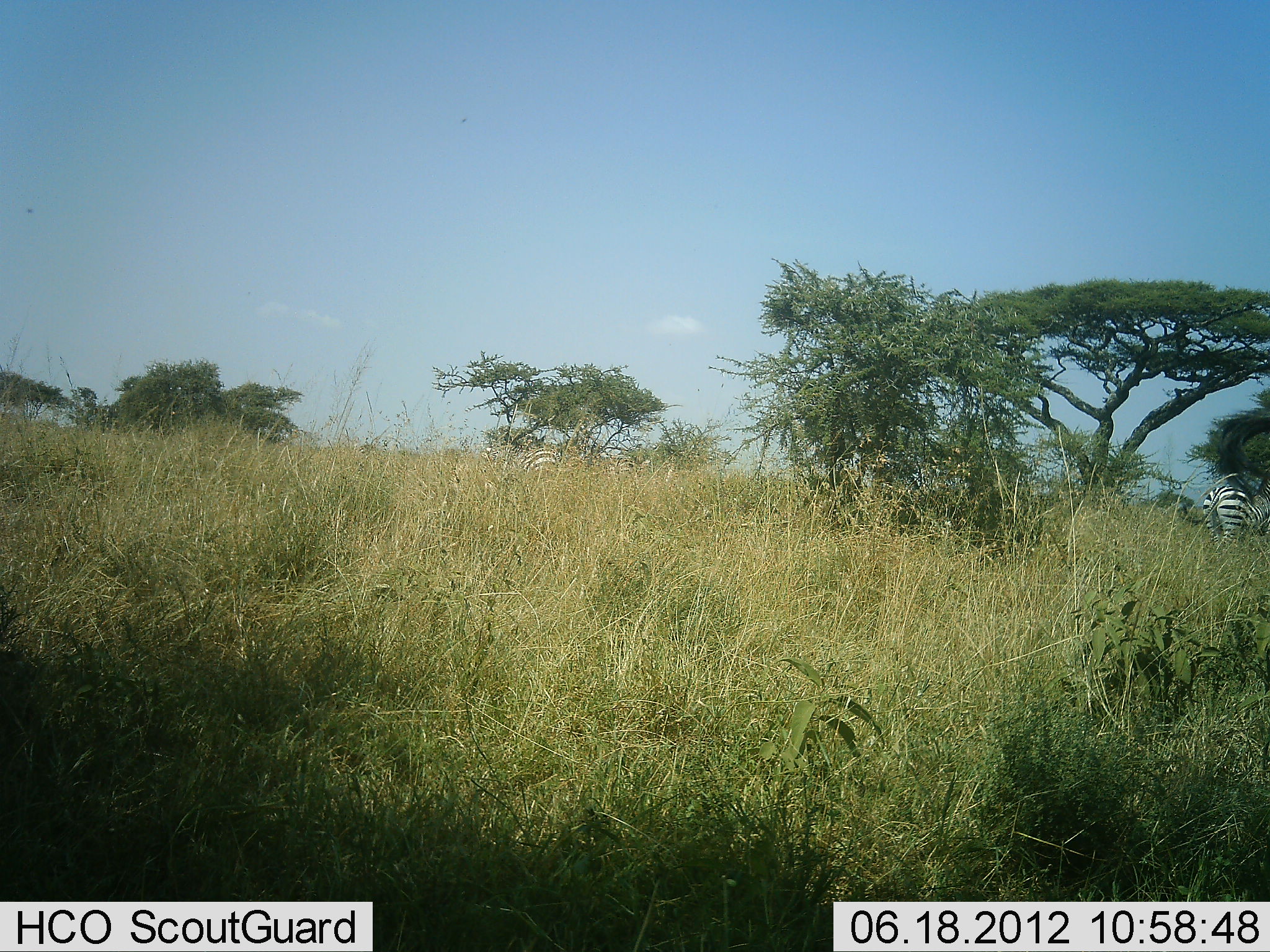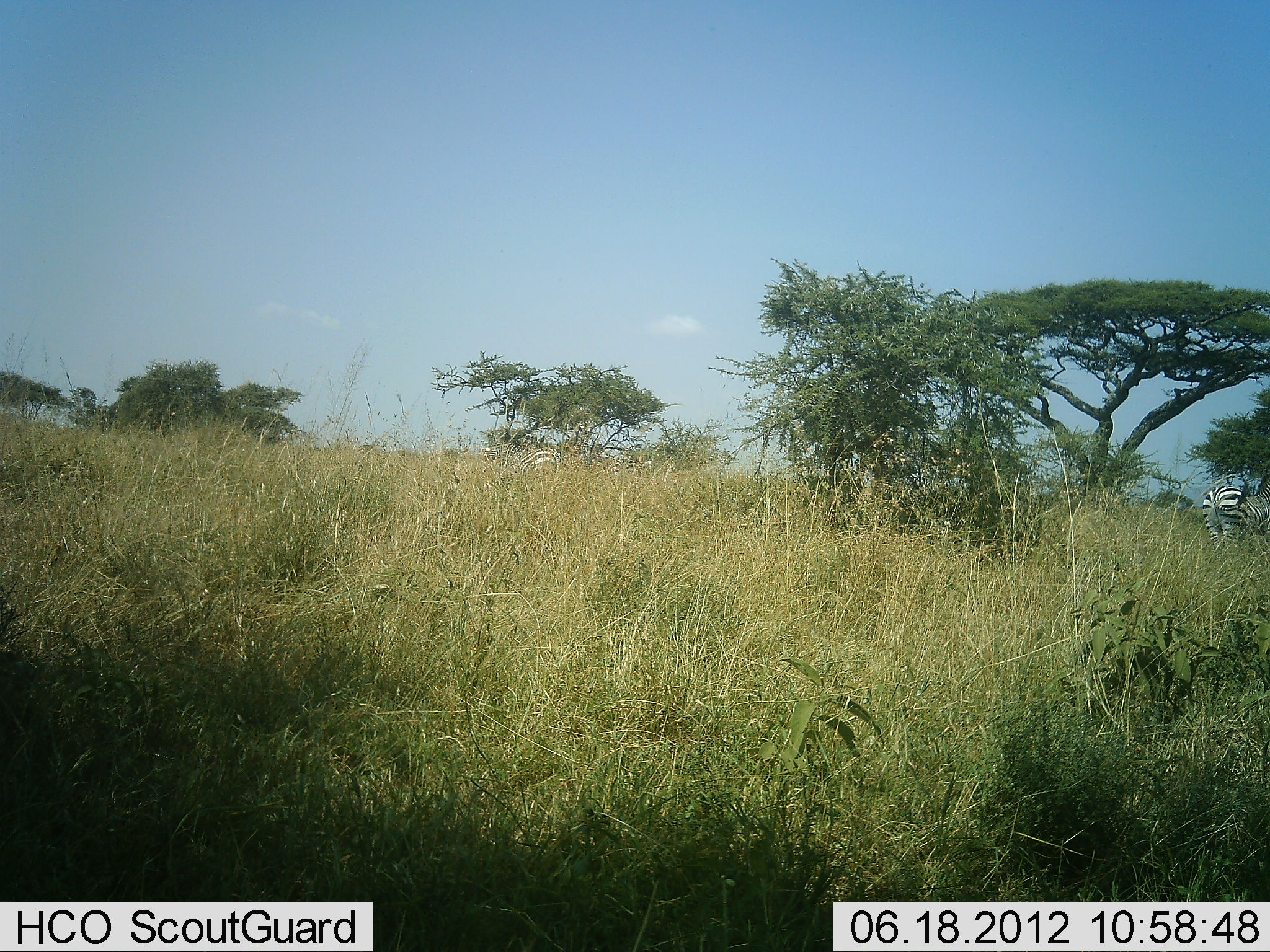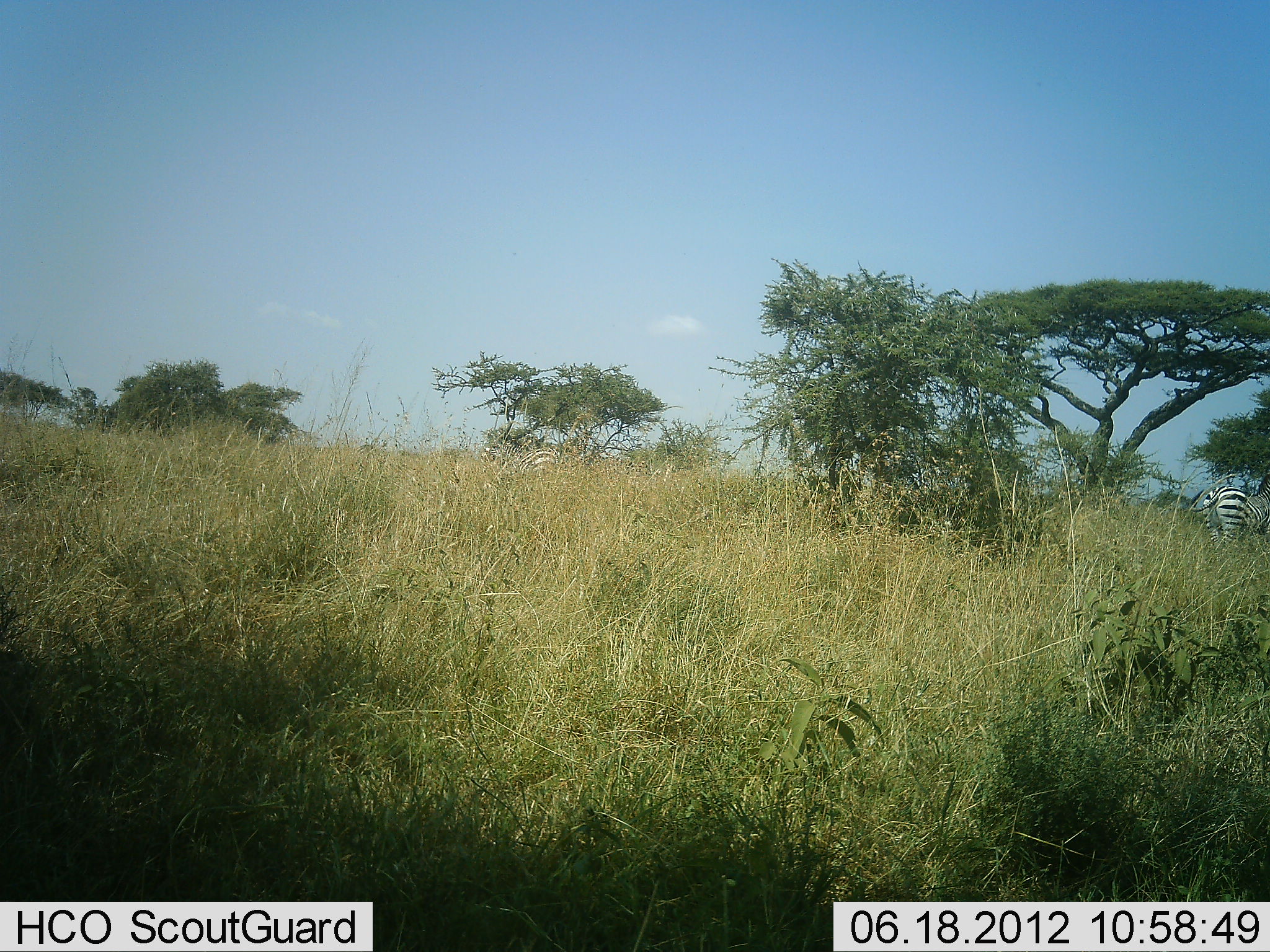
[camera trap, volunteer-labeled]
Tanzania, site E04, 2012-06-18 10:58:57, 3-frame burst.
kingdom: Animalia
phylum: Chordata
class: Mammalia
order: Perissodactyla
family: Equidae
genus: Equus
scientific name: Equus quagga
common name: plains zebra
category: zebra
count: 2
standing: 90%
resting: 0%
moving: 0%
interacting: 0%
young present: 0%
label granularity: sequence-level